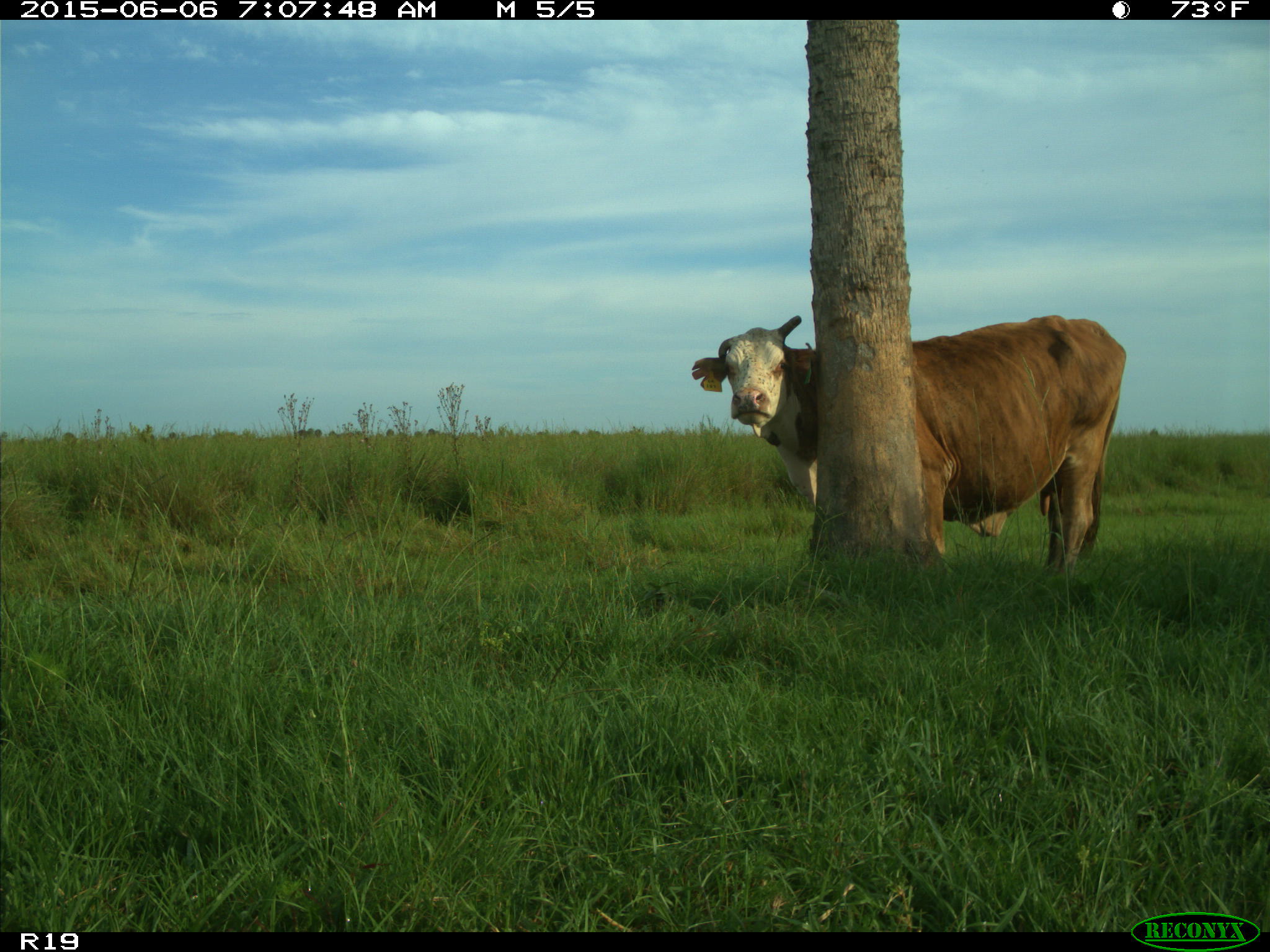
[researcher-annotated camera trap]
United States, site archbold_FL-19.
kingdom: Animalia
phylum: Chordata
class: Mammalia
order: Artiodactyla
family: Bovidae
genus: Bos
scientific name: Bos taurus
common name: domestic cow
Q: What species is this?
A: Bos taurus (domestic cow).